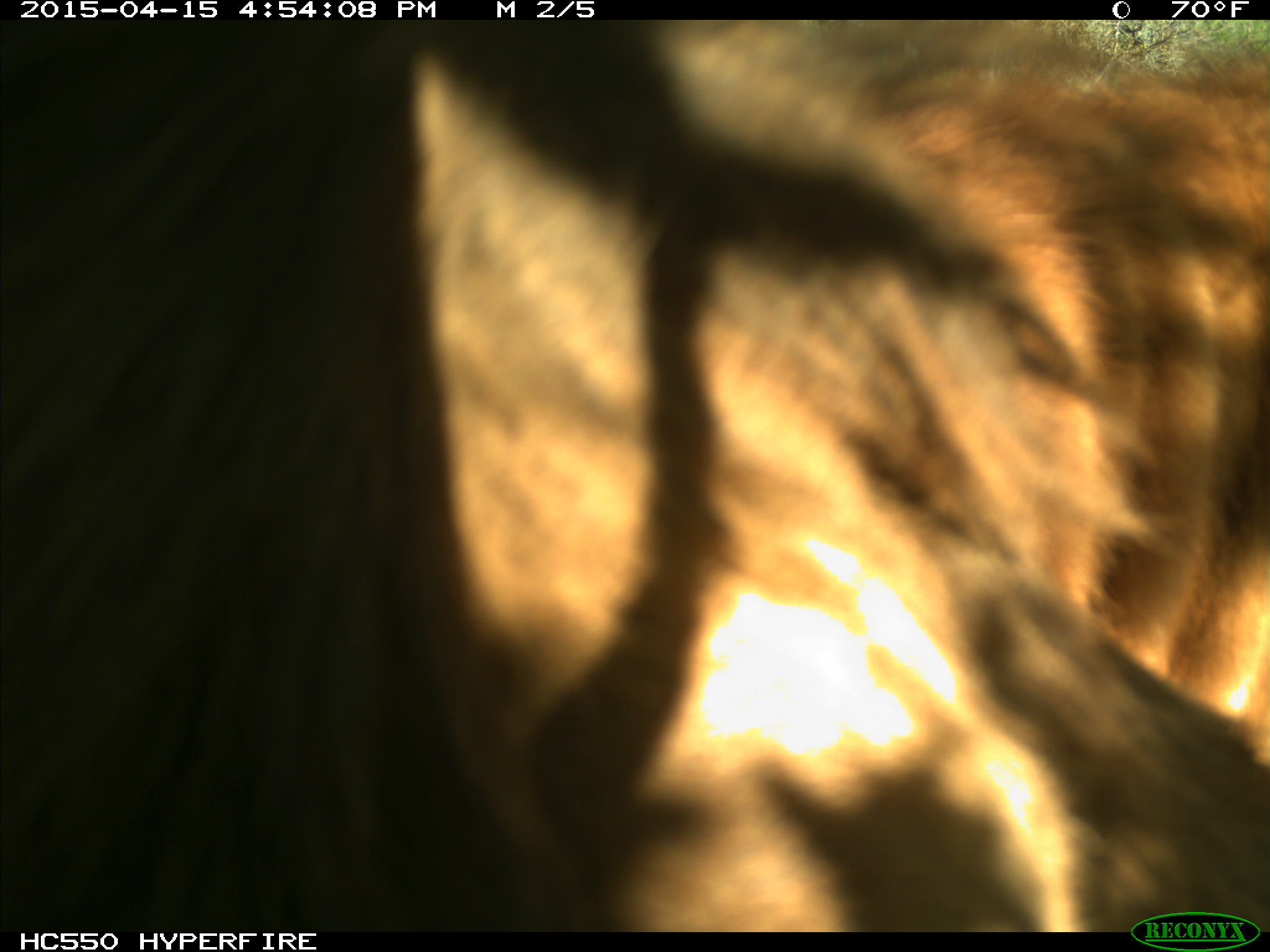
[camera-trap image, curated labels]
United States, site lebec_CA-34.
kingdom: Animalia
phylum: Chordata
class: Mammalia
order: Artiodactyla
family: Bovidae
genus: Bos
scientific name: Bos taurus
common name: domestic cow